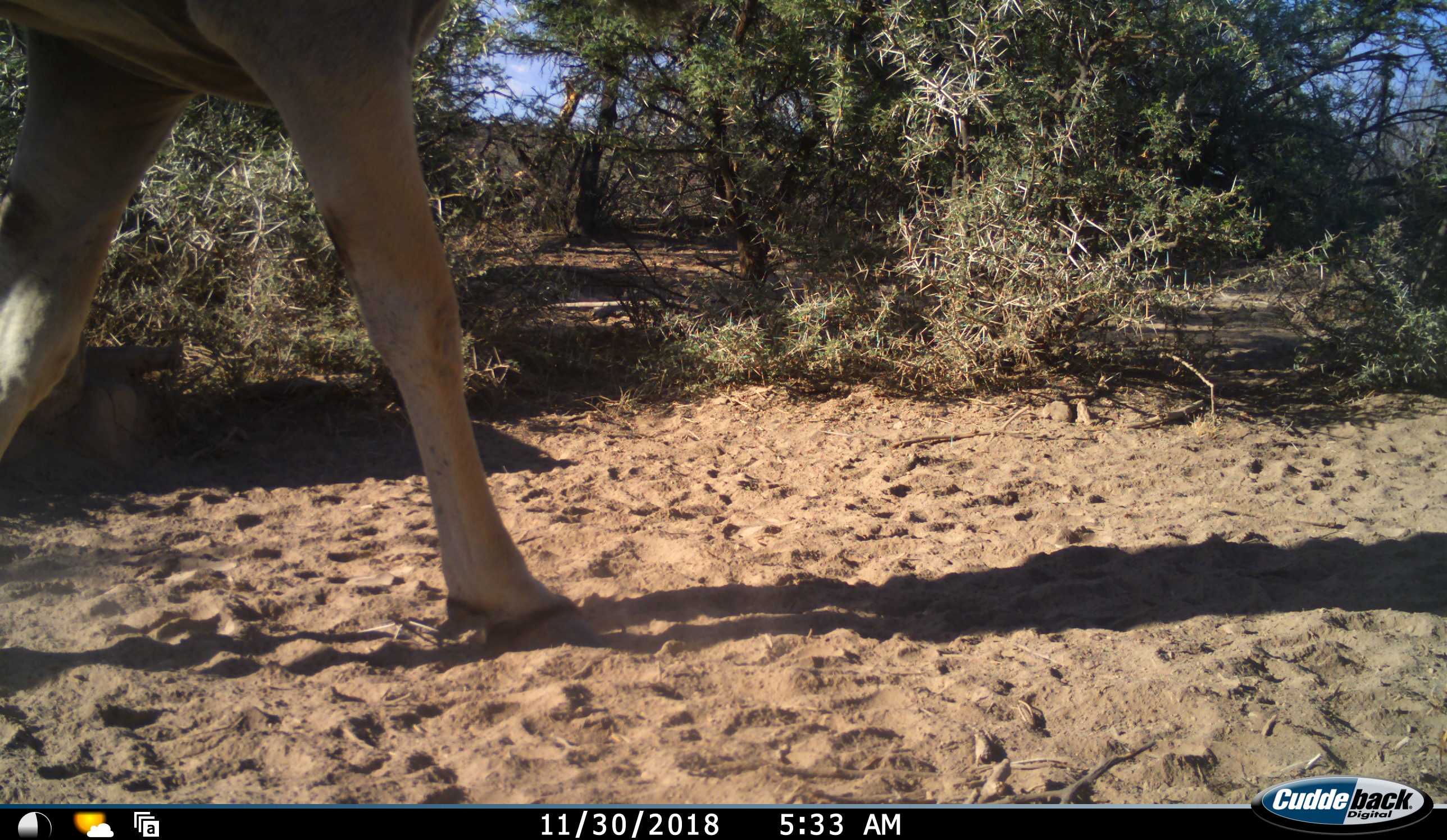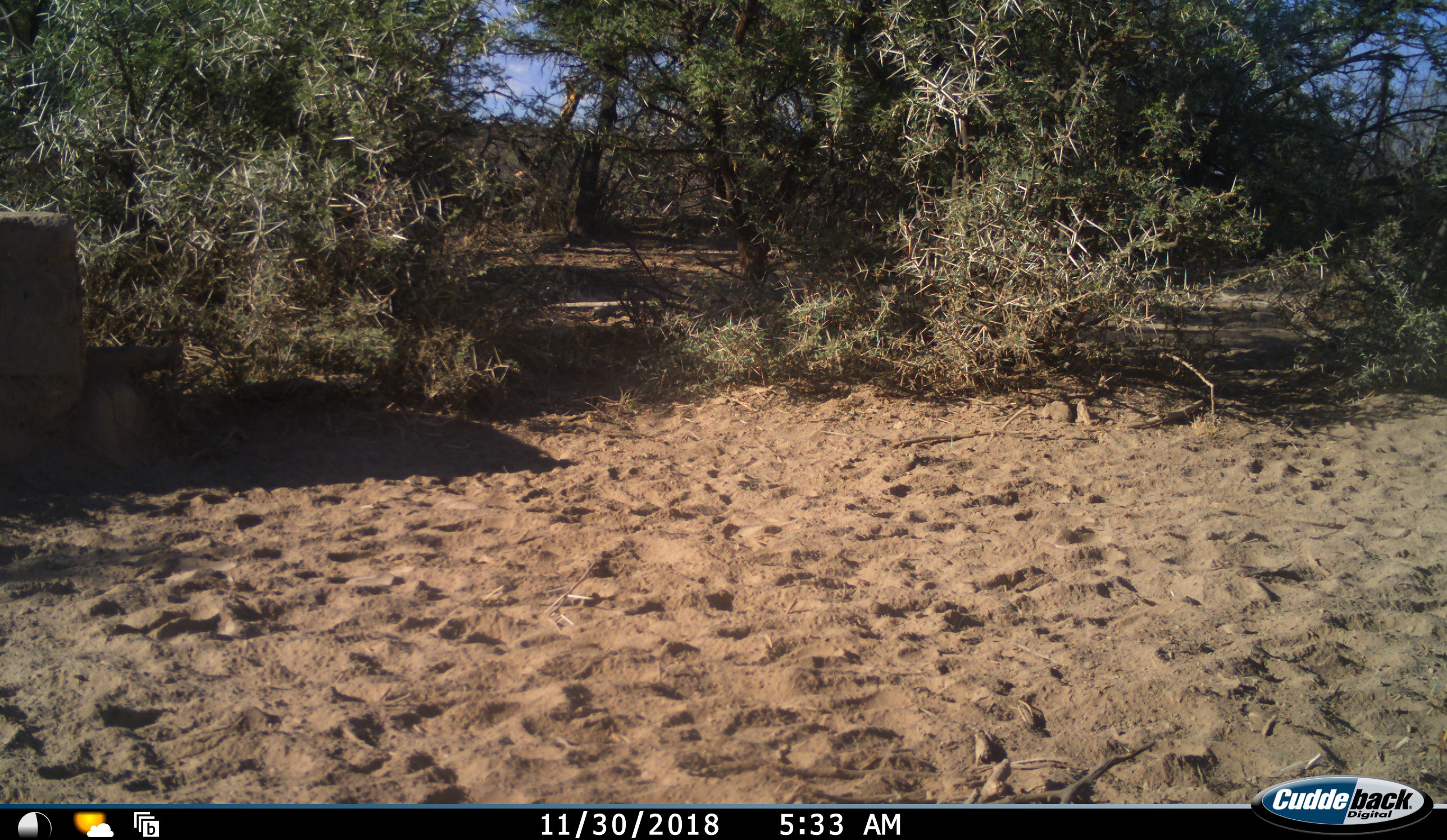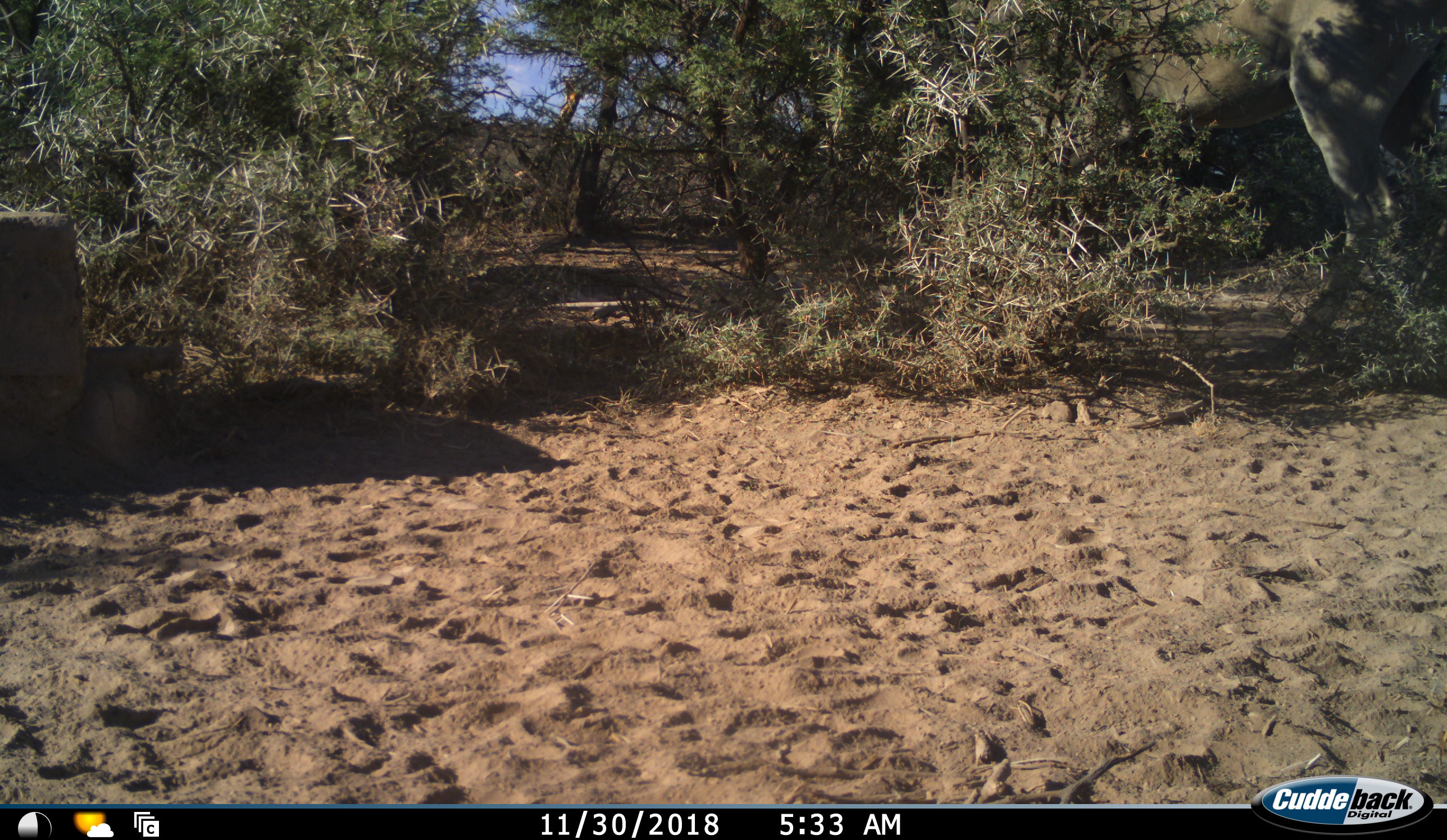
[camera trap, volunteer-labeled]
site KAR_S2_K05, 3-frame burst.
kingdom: Animalia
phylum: Chordata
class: Mammalia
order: Artiodactyla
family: Bovidae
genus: Tragelaphus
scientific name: Tragelaphus oryx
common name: eland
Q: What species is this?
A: Eland (Tragelaphus oryx).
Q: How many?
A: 1.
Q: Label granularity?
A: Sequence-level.